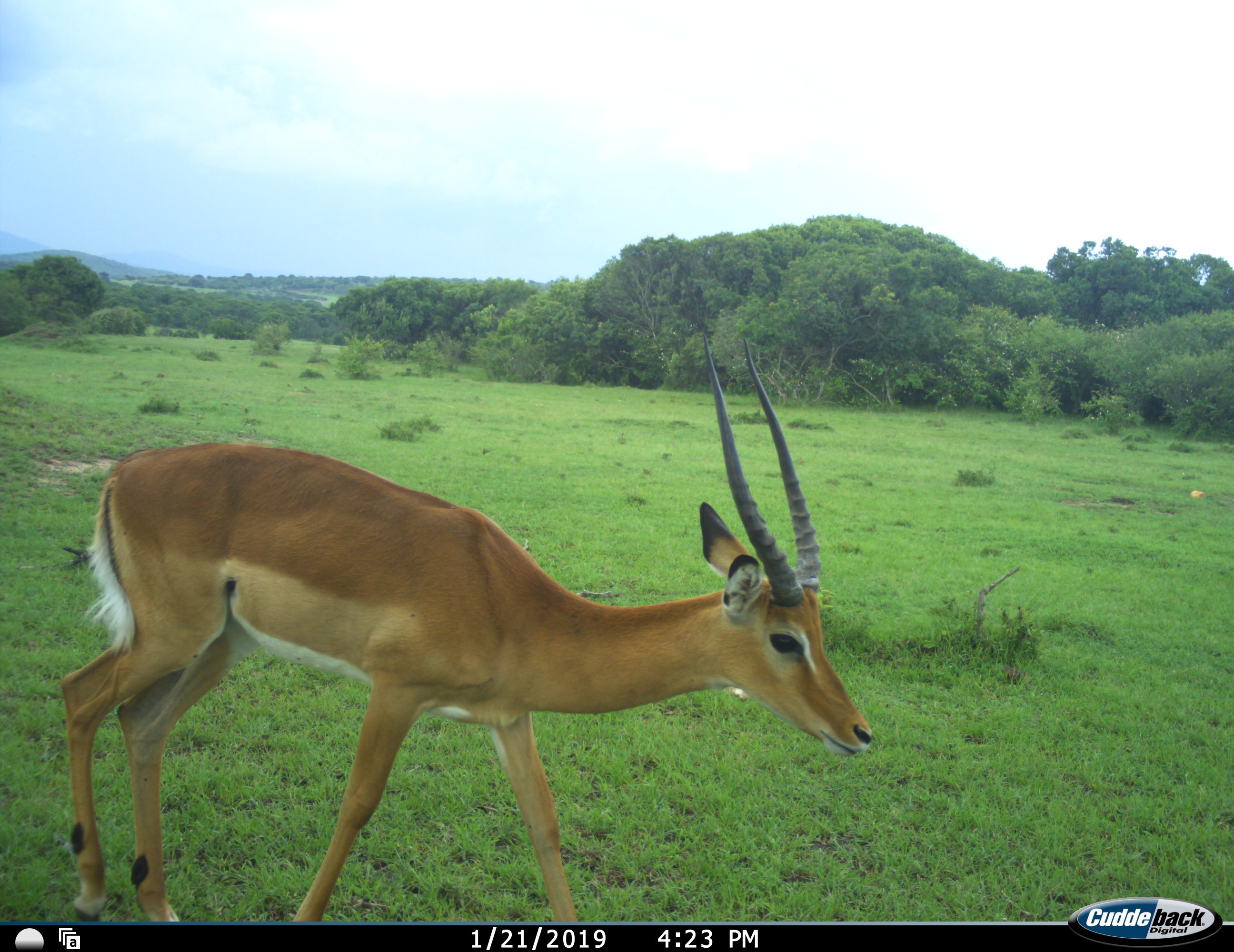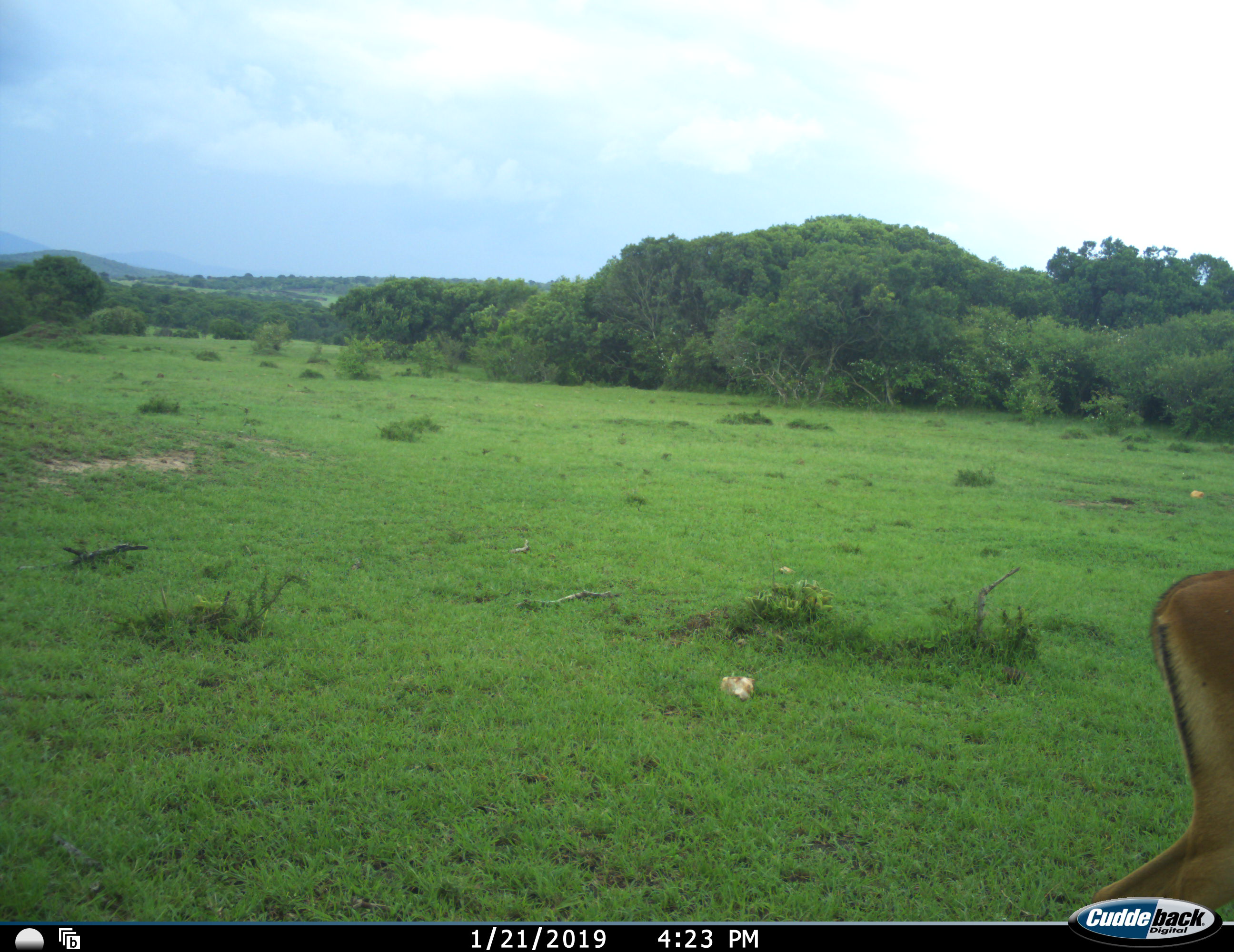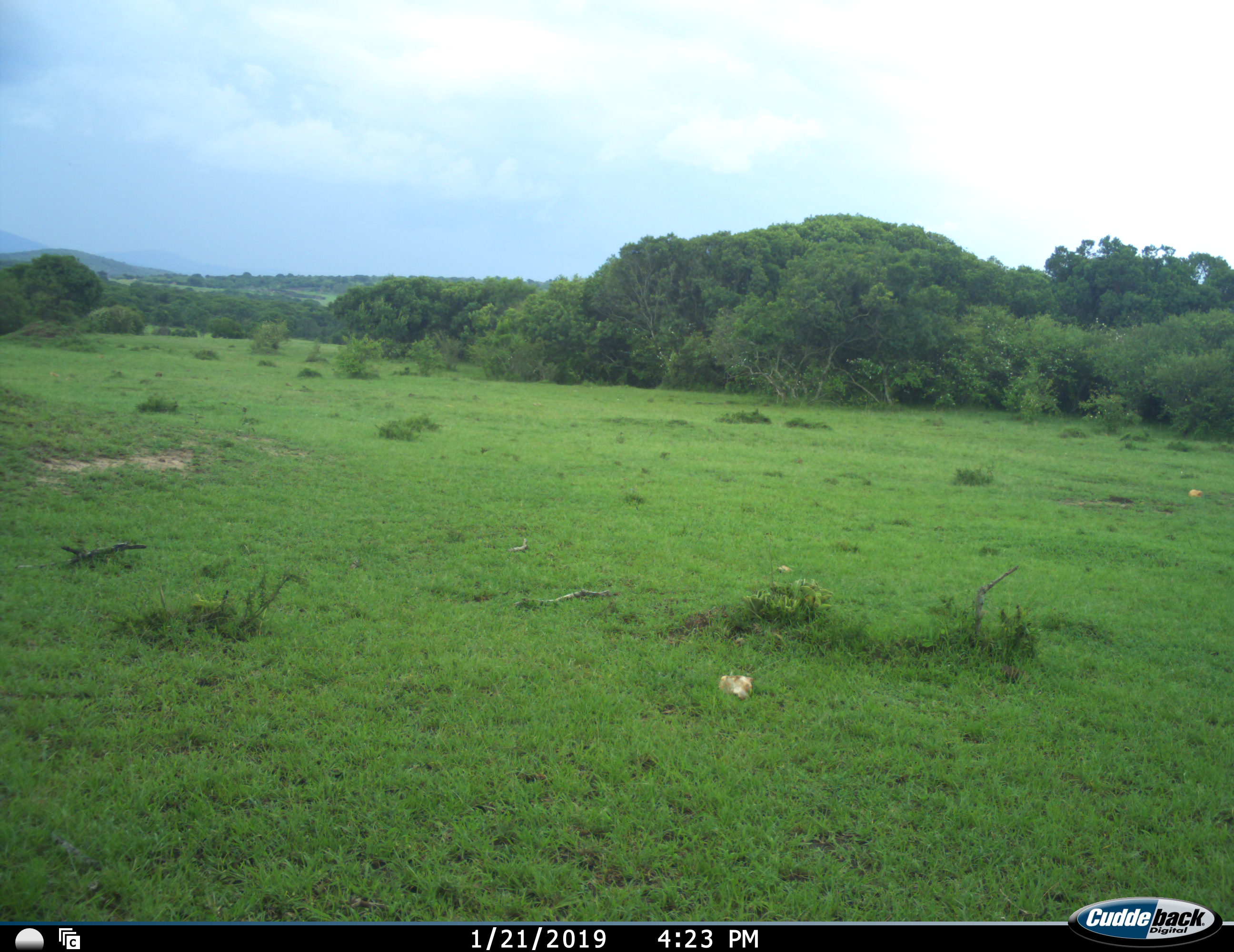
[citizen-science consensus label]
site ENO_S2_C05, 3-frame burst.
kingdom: Animalia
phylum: Chordata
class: Mammalia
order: Artiodactyla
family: Bovidae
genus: Aepyceros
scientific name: Aepyceros melampus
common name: impala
Impala (Aepyceros melampus), count 1. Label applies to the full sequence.